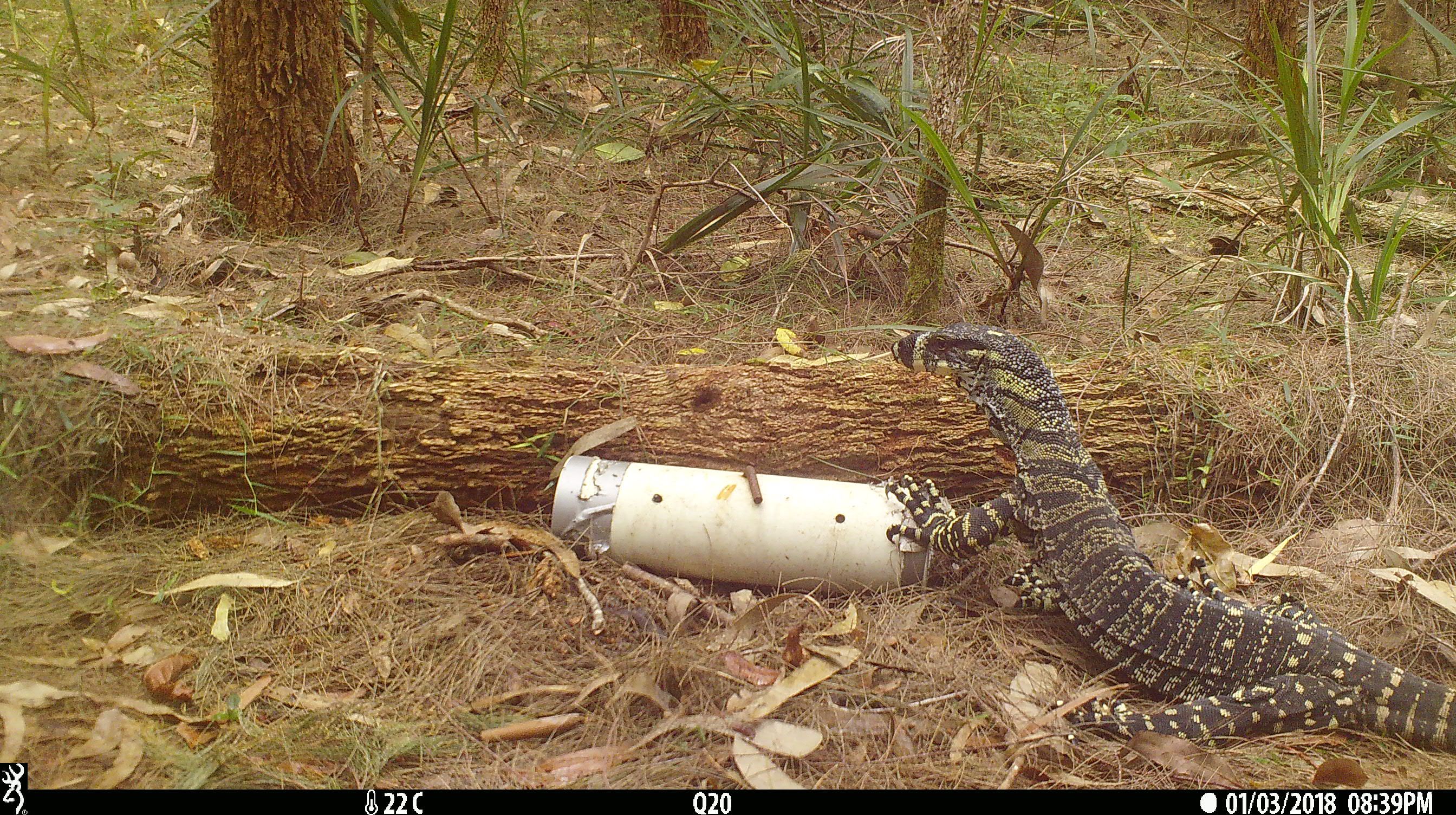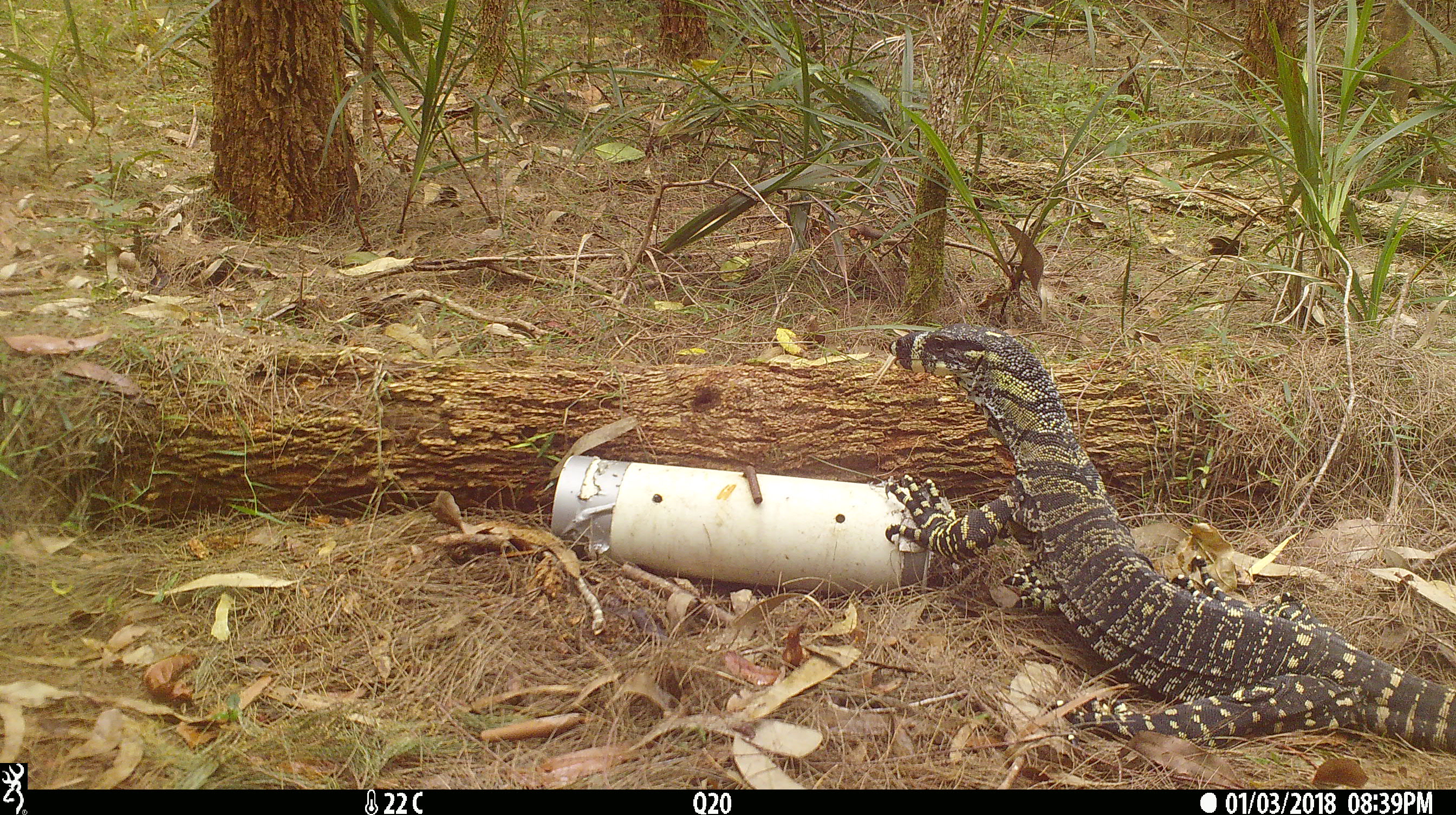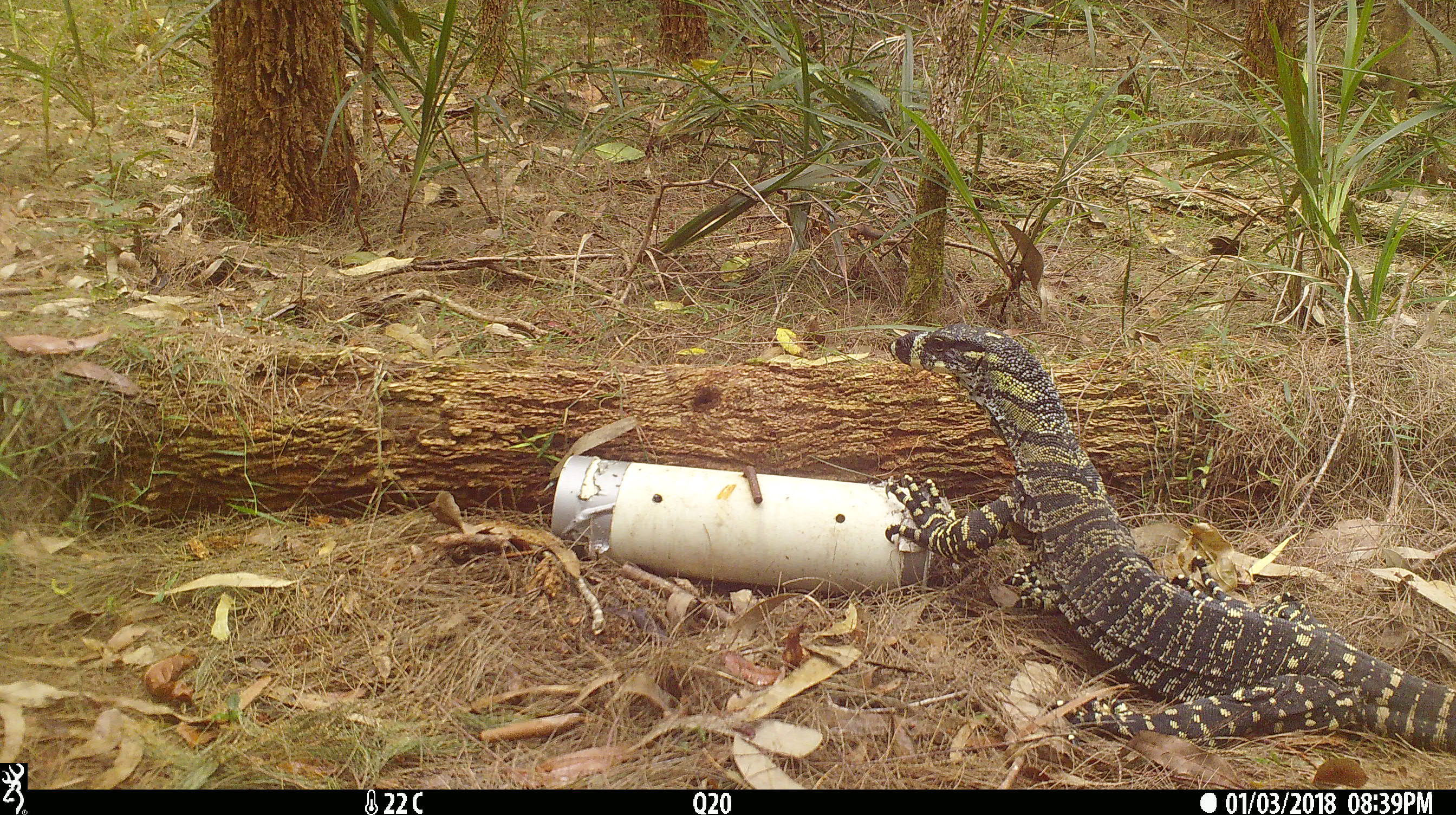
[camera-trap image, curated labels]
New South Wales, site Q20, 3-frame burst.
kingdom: Animalia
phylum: Chordata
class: Reptilia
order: Squamata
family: Varanidae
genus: Varanus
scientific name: Varanus varius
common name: lace monitor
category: goanna